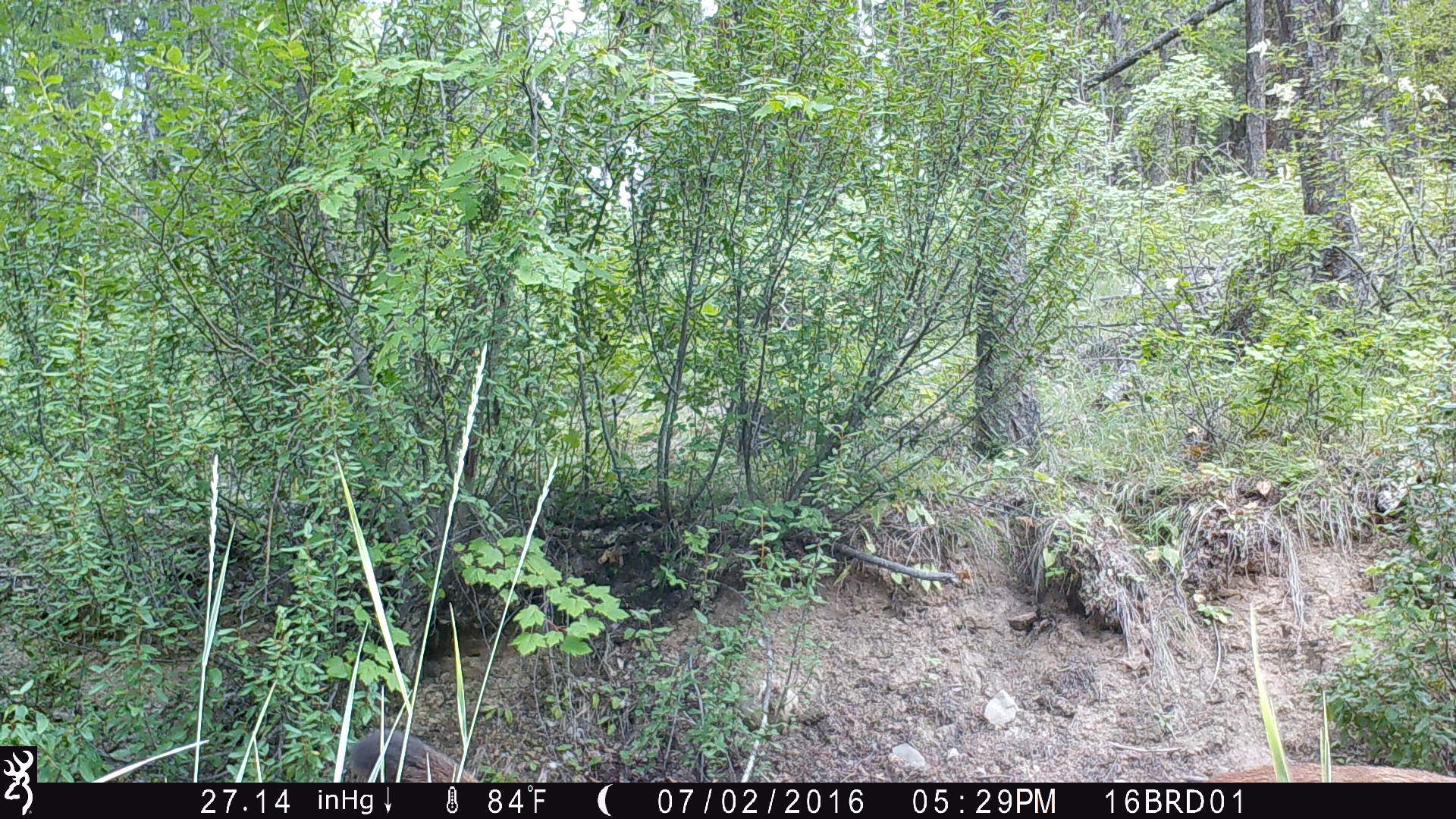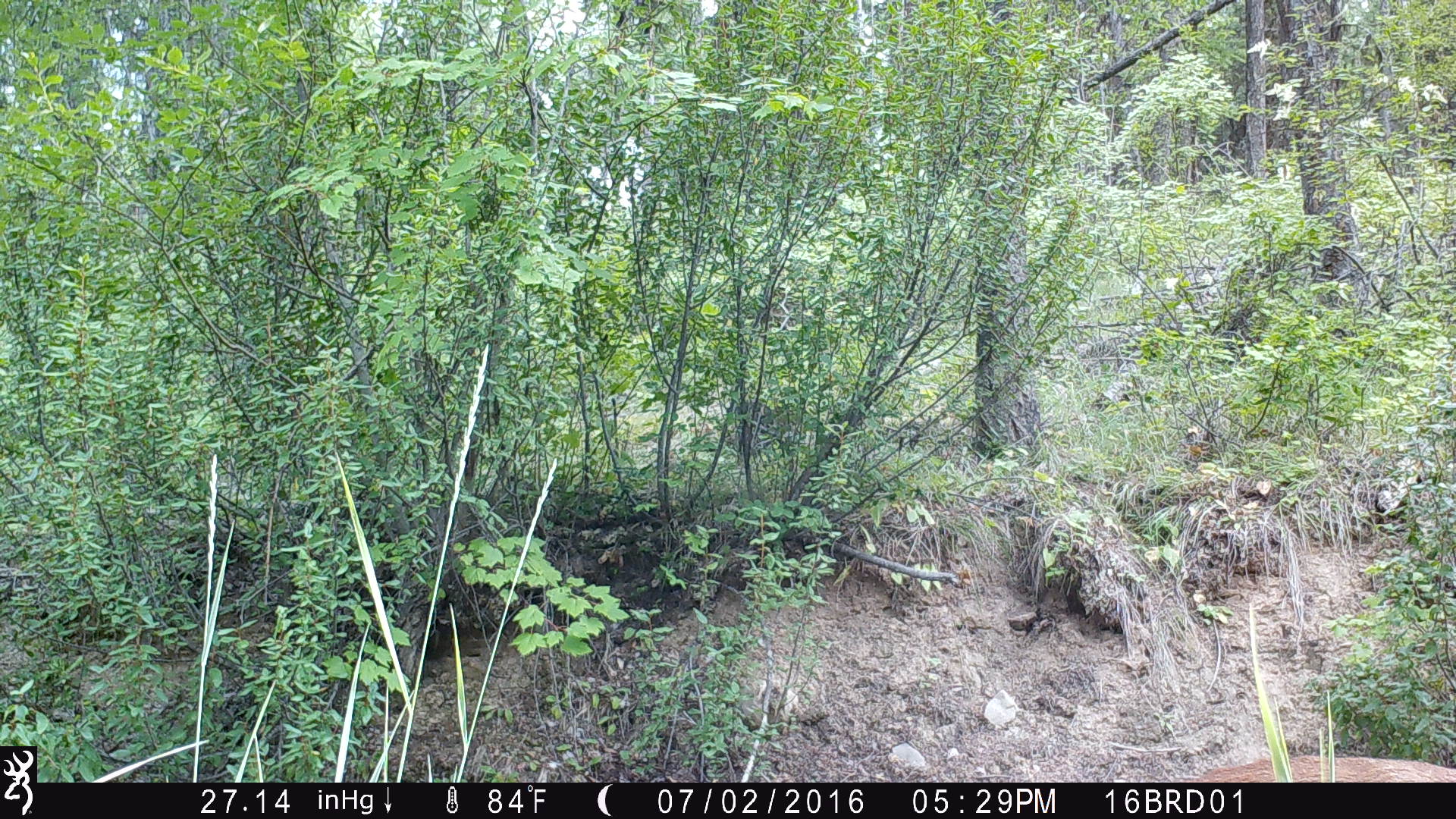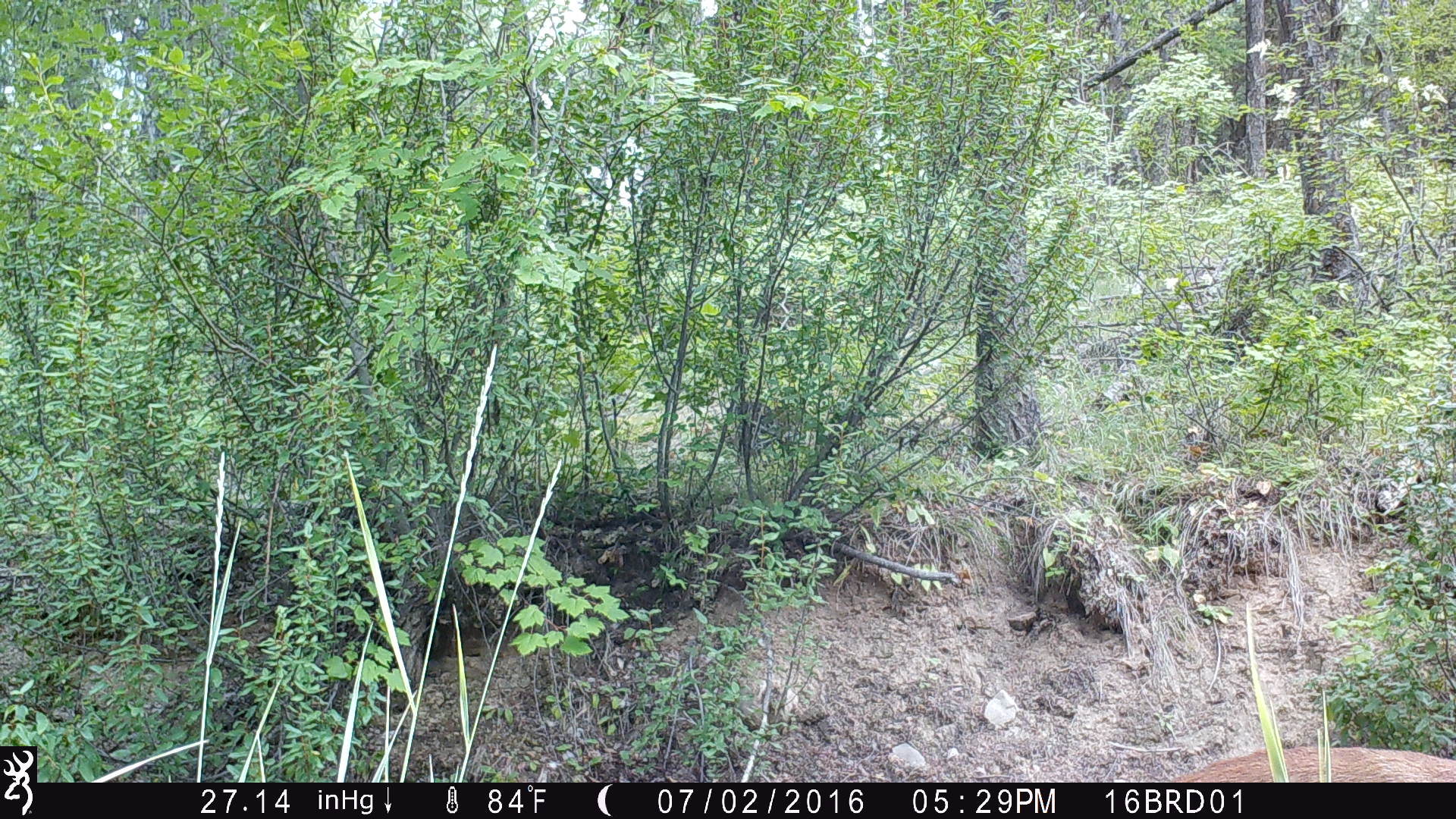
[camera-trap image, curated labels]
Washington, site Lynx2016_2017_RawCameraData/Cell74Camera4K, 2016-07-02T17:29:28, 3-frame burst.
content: unidentified animal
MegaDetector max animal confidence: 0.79